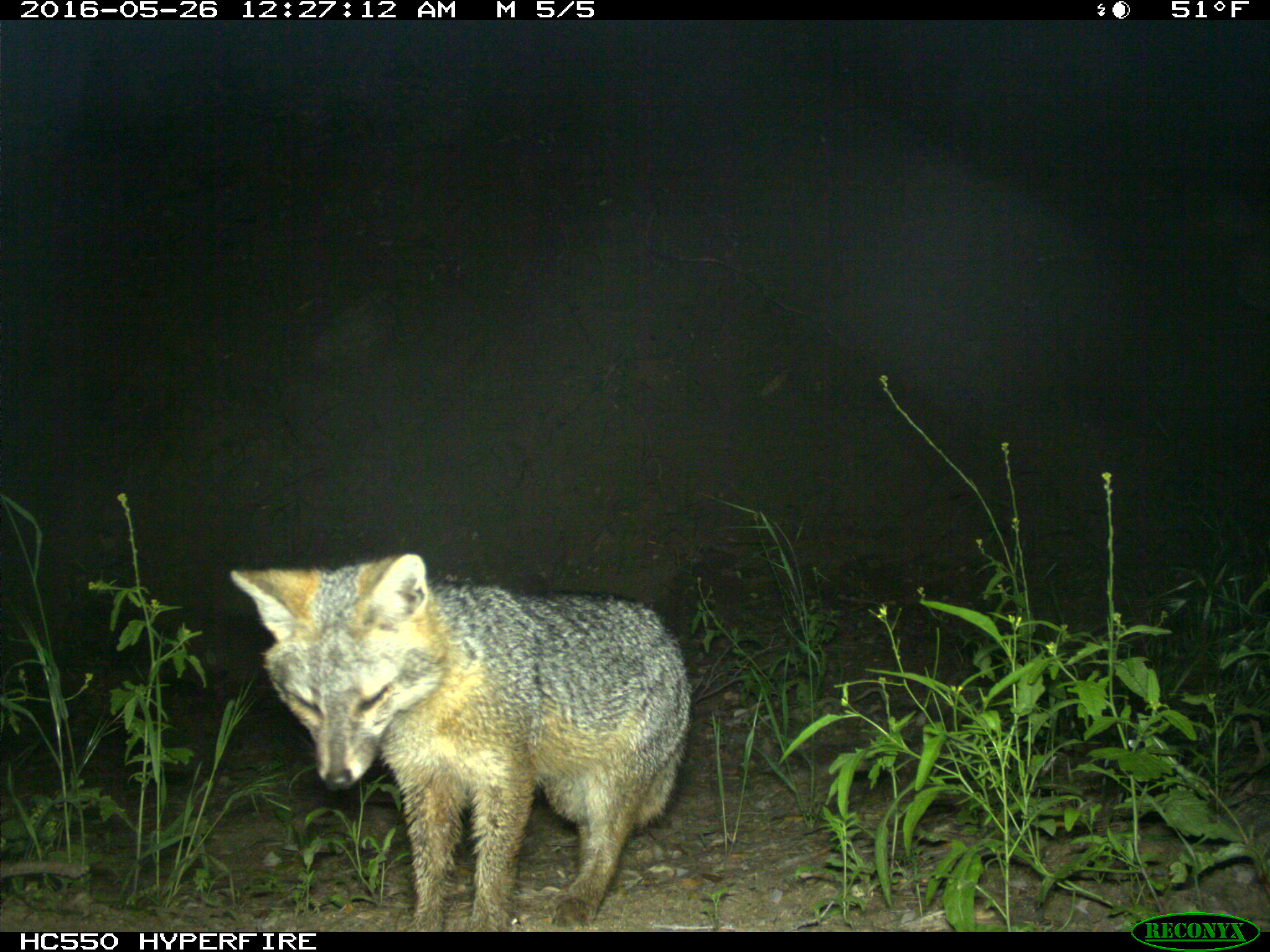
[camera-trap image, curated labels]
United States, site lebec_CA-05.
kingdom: Animalia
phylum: Chordata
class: Mammalia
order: Carnivora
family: Canidae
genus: Urocyon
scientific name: Urocyon cinereoargenteus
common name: gray fox